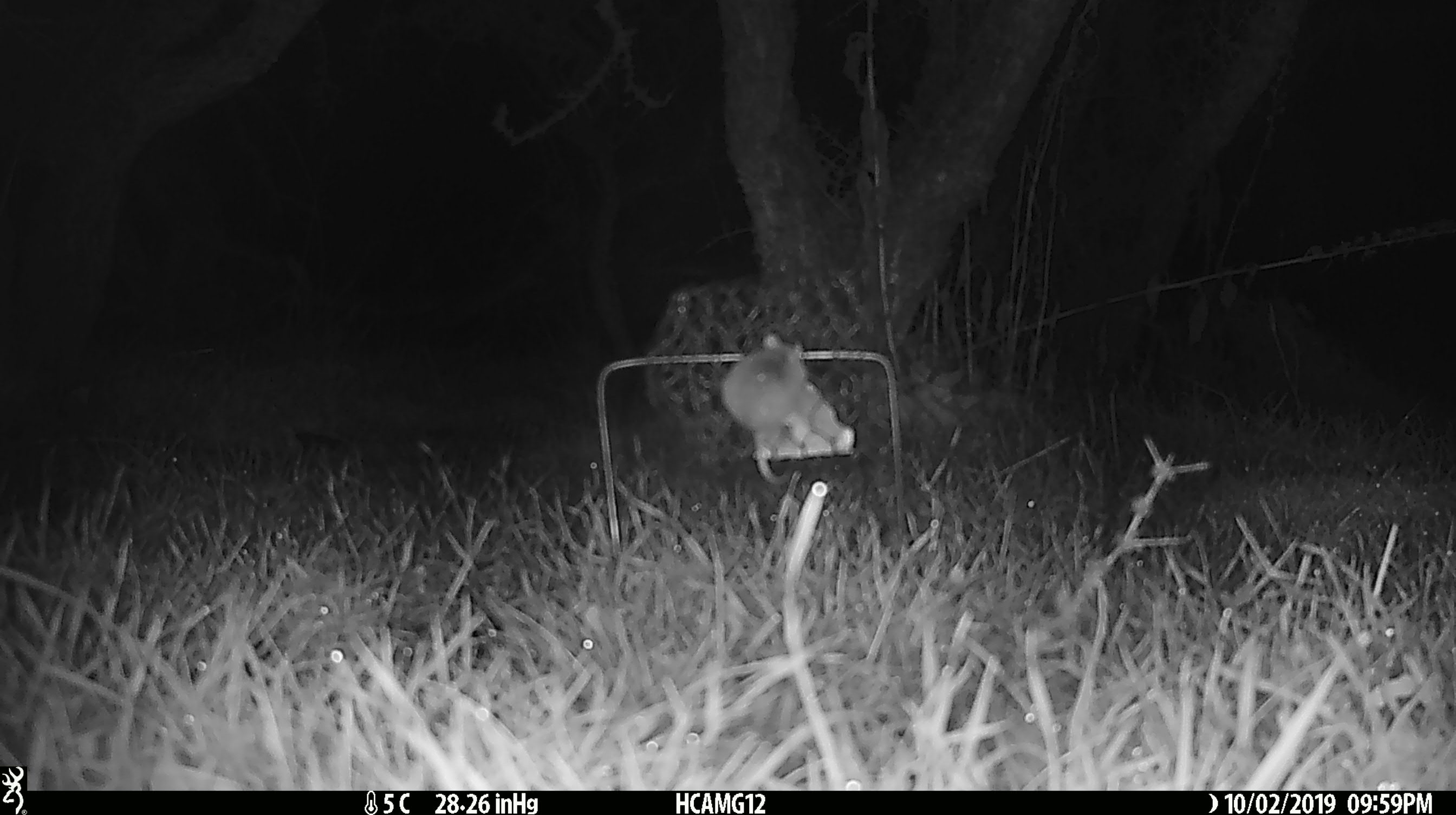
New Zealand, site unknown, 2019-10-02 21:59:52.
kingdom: Animalia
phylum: Chordata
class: Mammalia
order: Rodentia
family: Muridae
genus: Mus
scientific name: Mus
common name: mouse